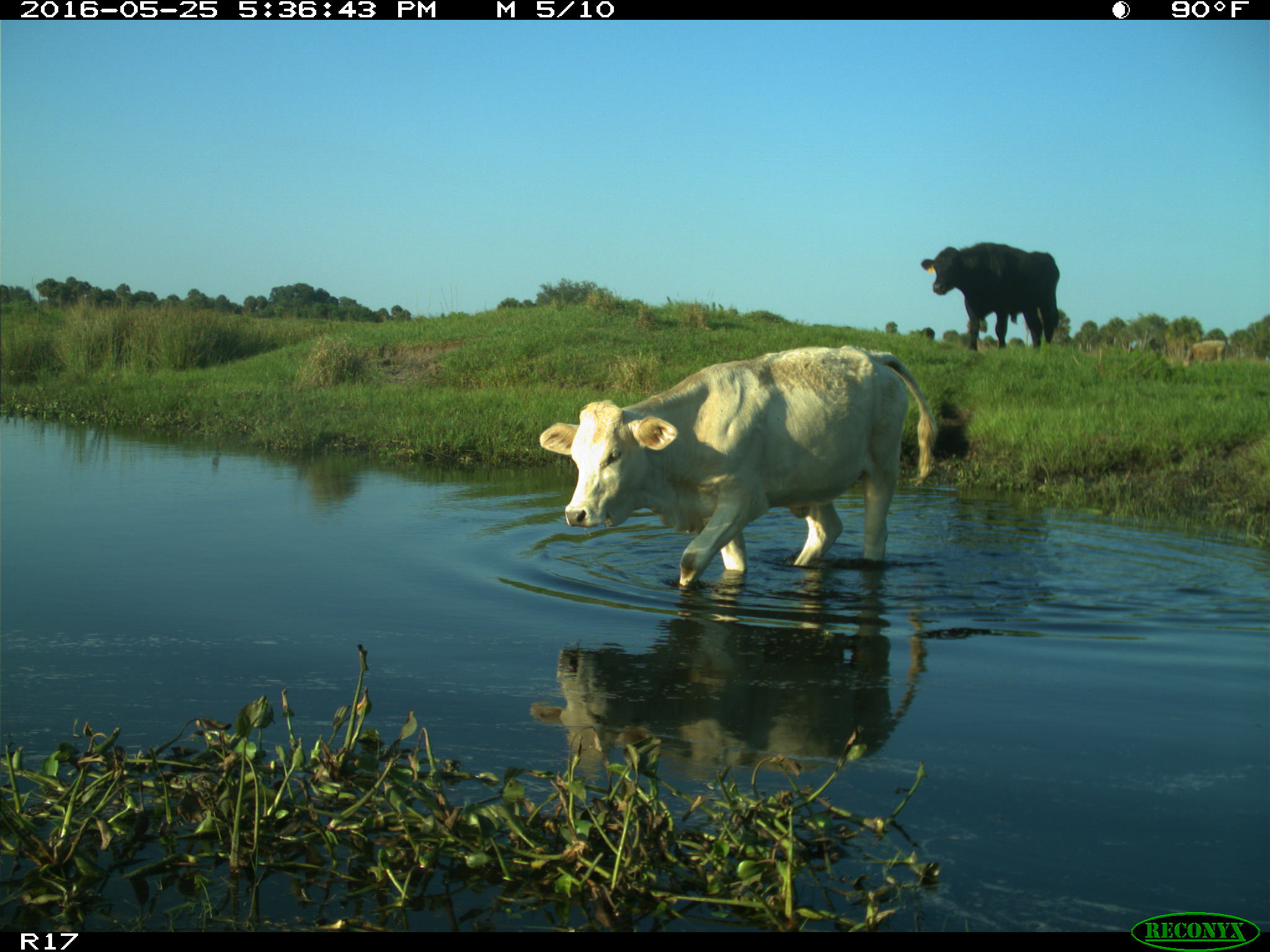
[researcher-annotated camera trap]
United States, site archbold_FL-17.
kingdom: Animalia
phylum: Chordata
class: Mammalia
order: Artiodactyla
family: Bovidae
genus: Bos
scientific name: Bos taurus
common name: domestic cow